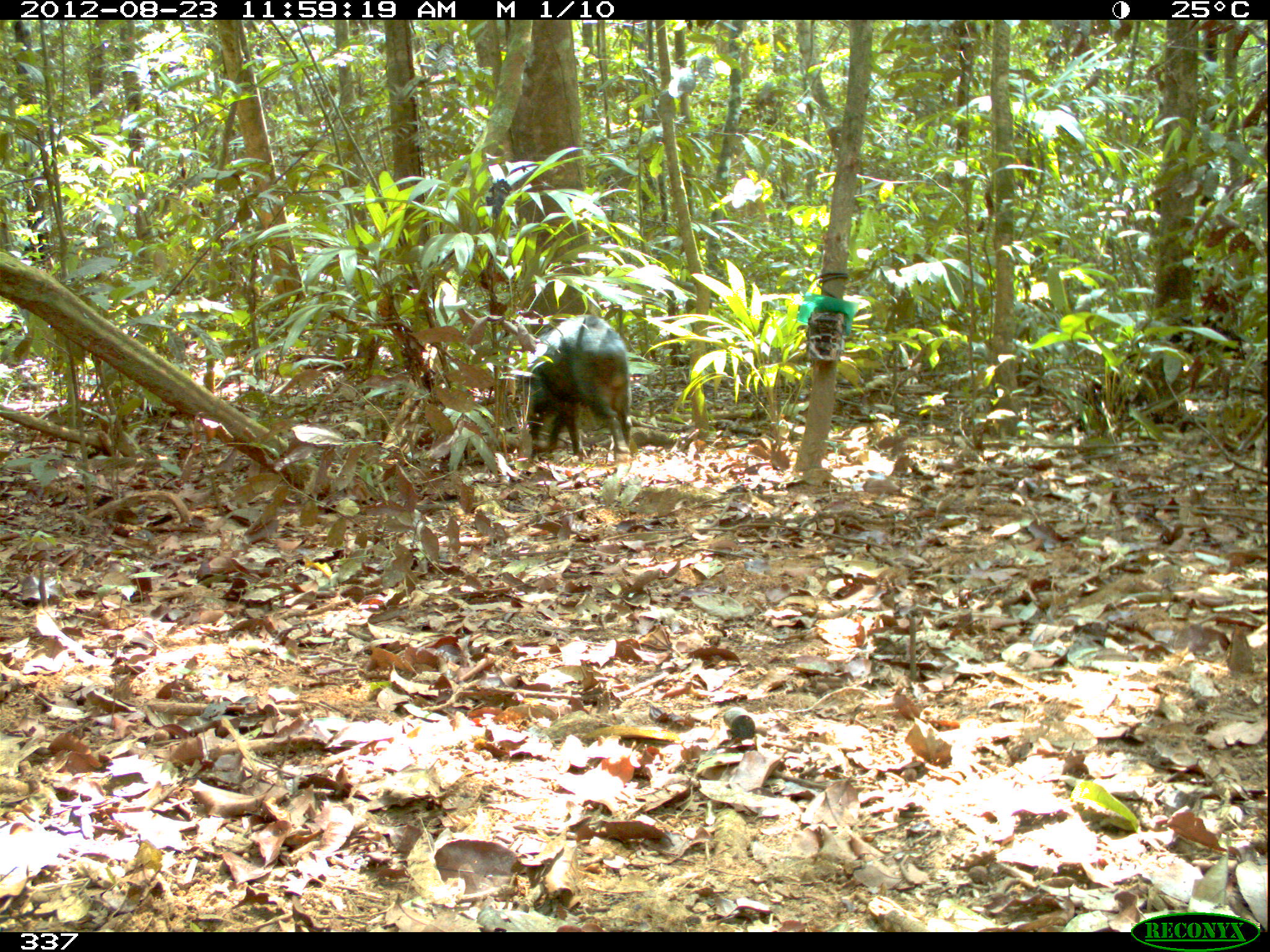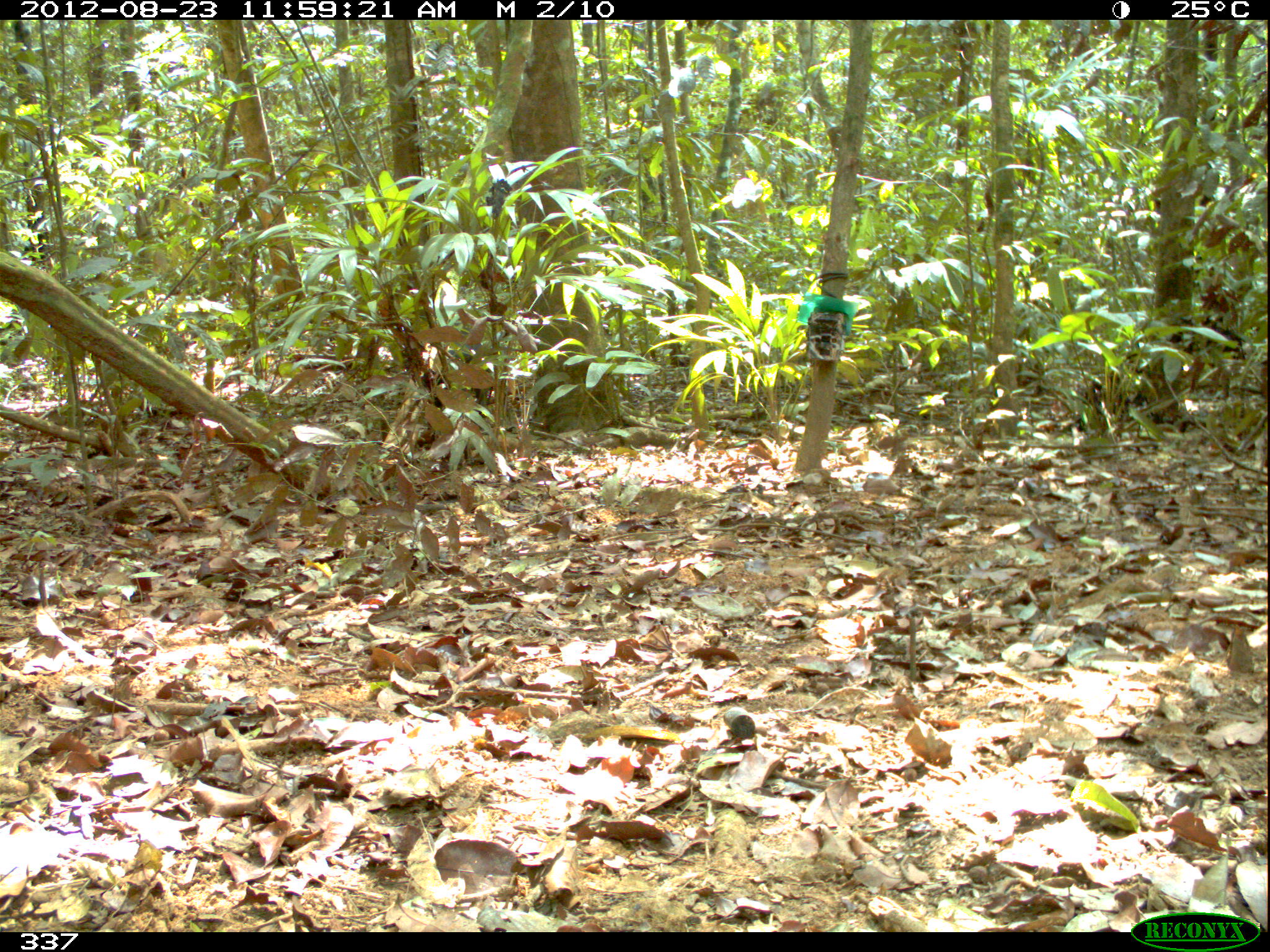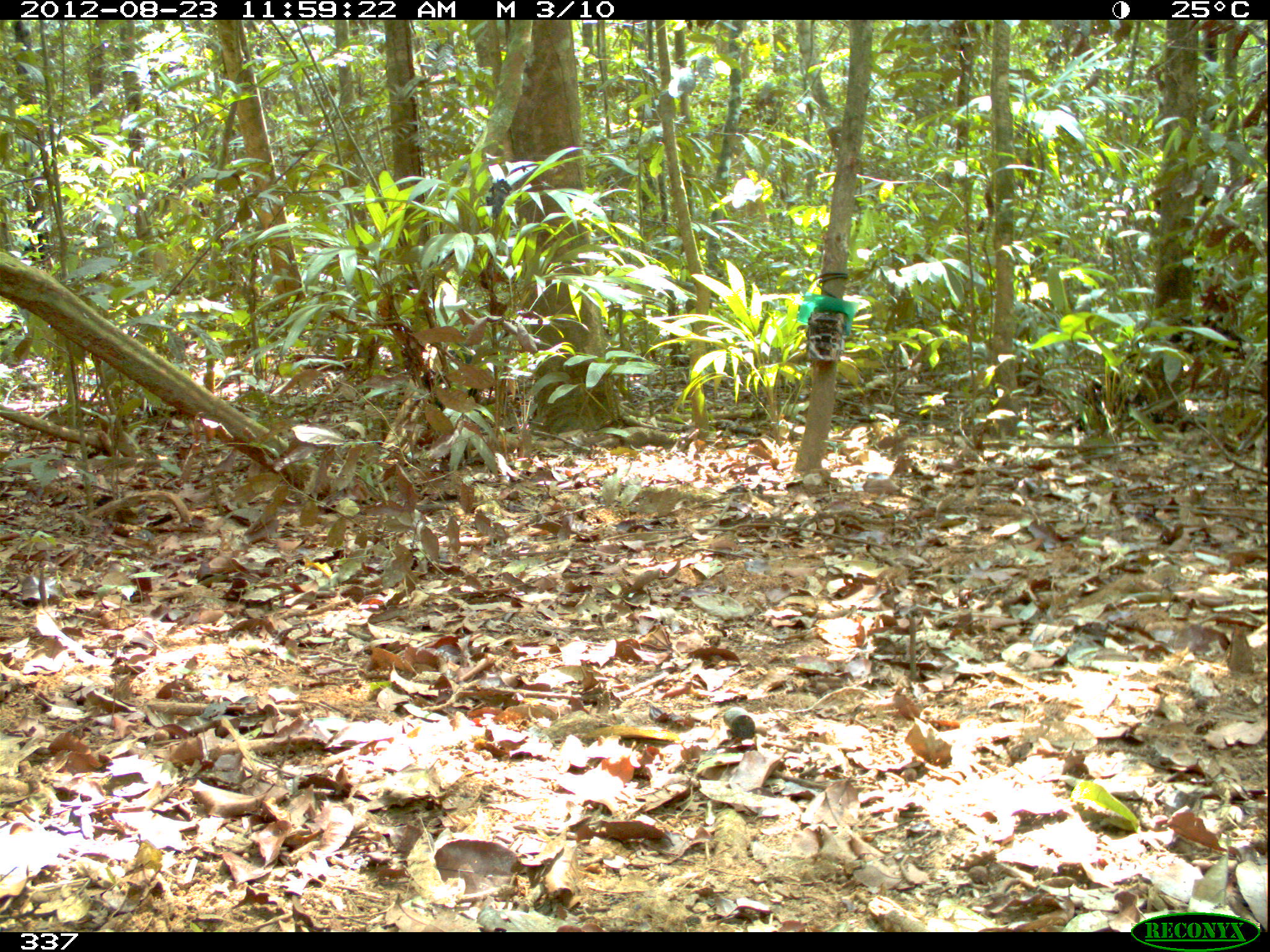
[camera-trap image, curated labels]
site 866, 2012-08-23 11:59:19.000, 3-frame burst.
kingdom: Animalia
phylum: Chordata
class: Mammalia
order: Artiodactyla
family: Tayassuidae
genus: Tayassu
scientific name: Tayassu pecari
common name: white-lipped peccary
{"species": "Tayassu pecari (white-lipped peccary)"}